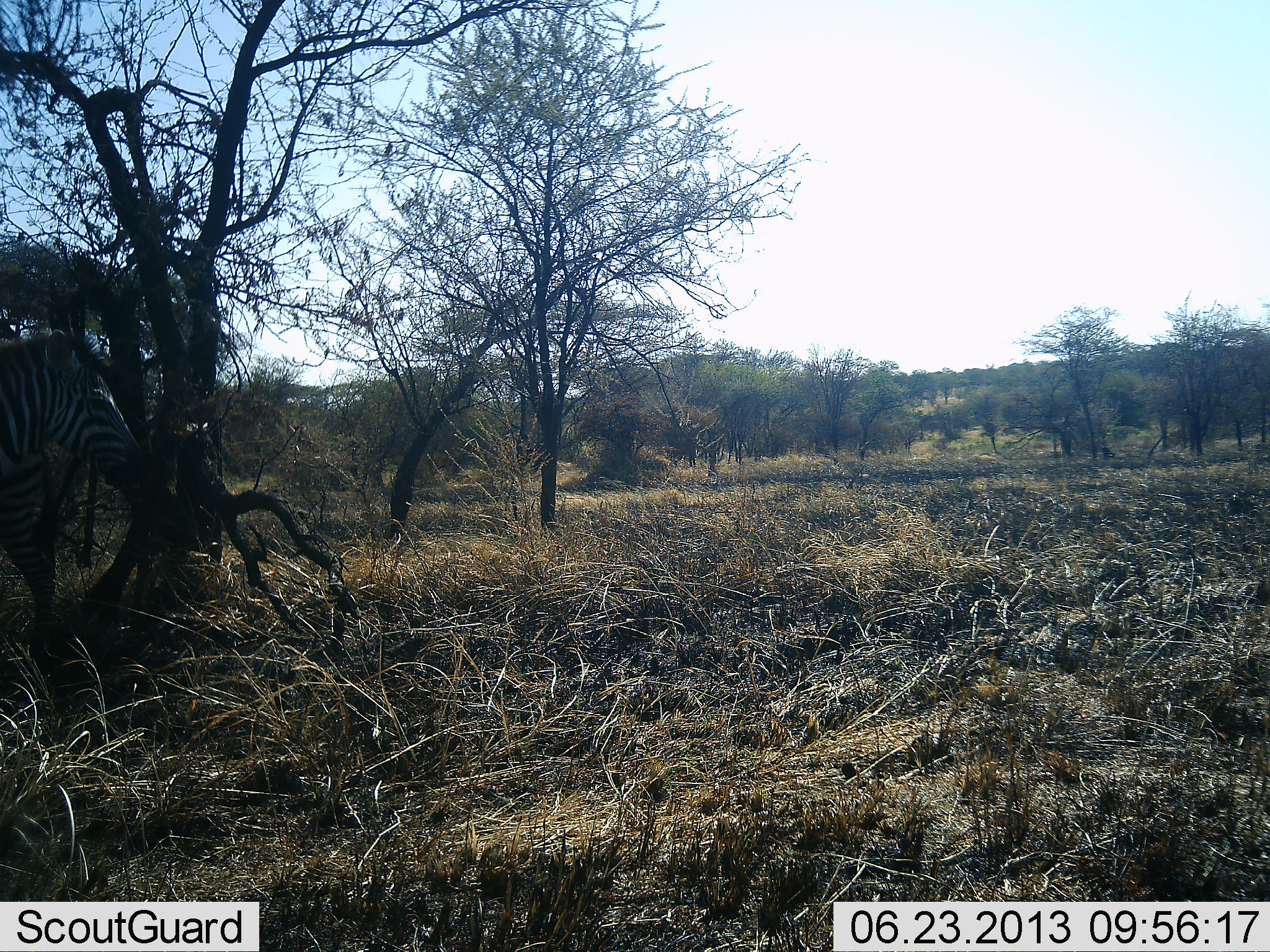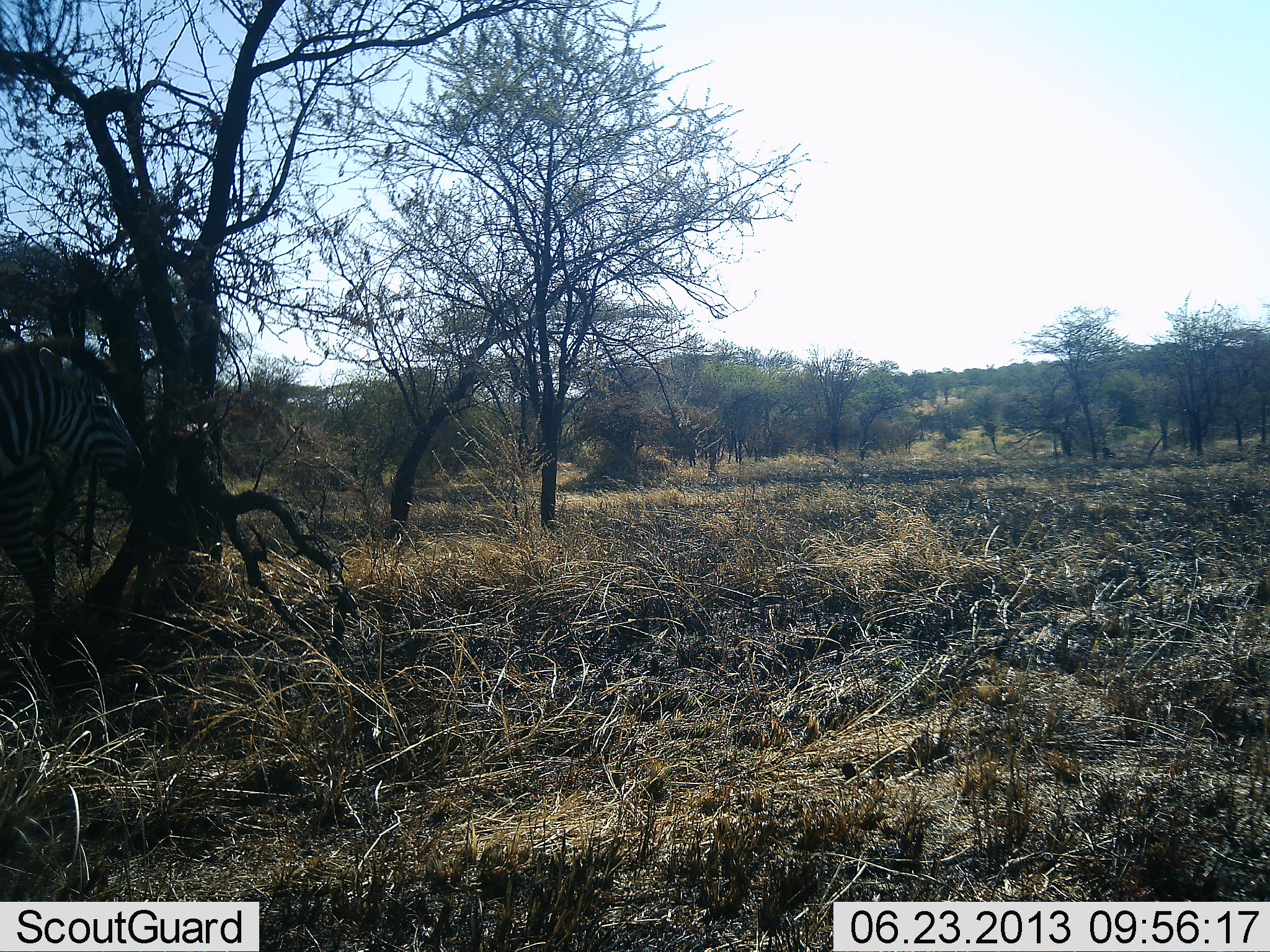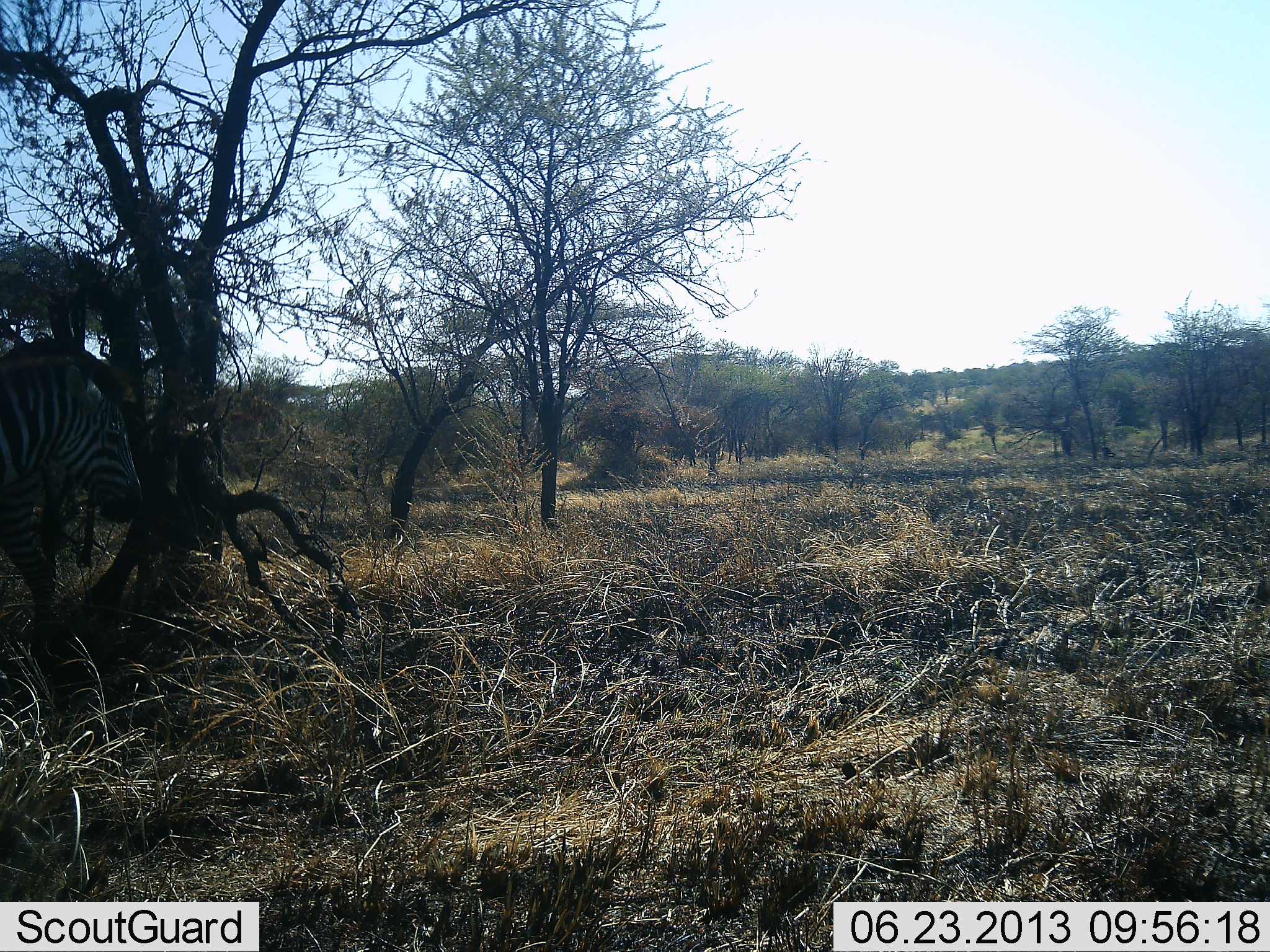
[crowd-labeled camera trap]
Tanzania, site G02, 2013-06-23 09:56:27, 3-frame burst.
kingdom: Animalia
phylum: Chordata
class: Mammalia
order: Perissodactyla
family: Equidae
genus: Equus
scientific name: Equus quagga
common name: plains zebra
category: zebra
Zebra (plains zebra) (Equus quagga), count 1. Behavior (volunteer vote fractions): standing 70%, resting 10%, moving 10%, interacting 0%. Young present (vote fraction): 0%. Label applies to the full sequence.